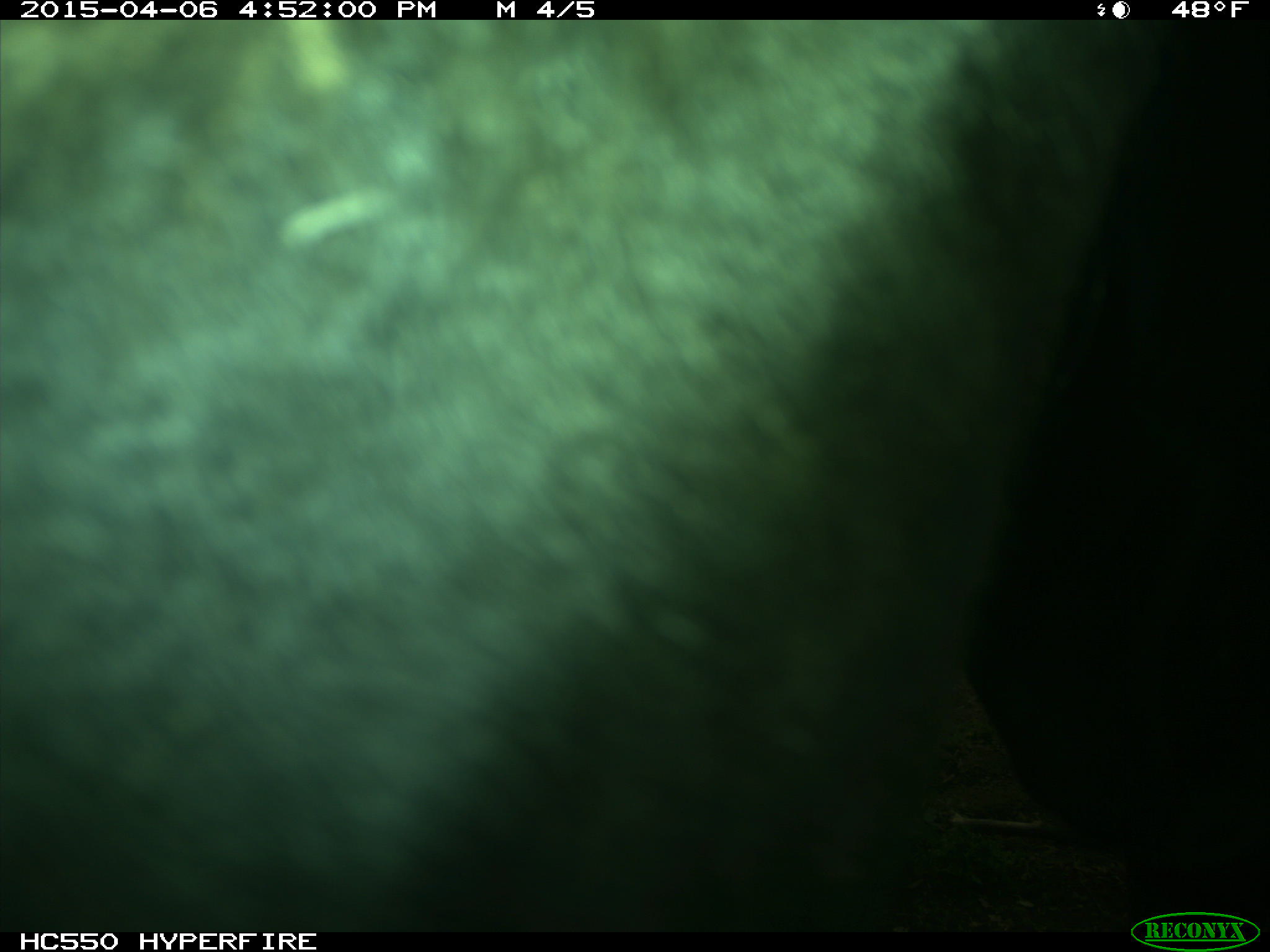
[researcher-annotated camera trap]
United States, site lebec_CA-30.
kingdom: Animalia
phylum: Chordata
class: Mammalia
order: Artiodactyla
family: Bovidae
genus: Bos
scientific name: Bos taurus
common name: domestic cow